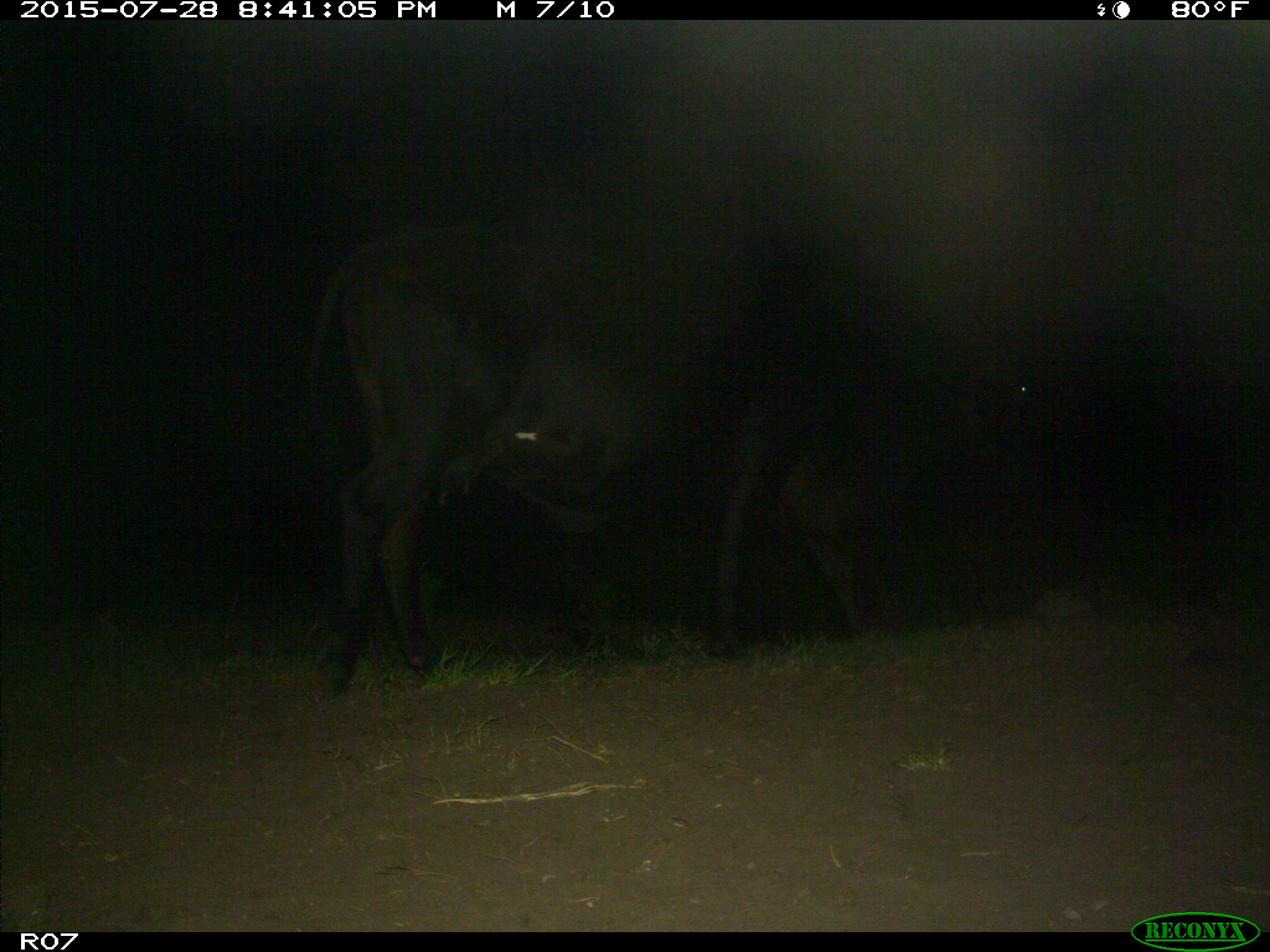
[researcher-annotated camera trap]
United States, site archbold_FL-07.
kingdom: Animalia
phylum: Chordata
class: Mammalia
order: Artiodactyla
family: Bovidae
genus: Bos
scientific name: Bos taurus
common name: domestic cow